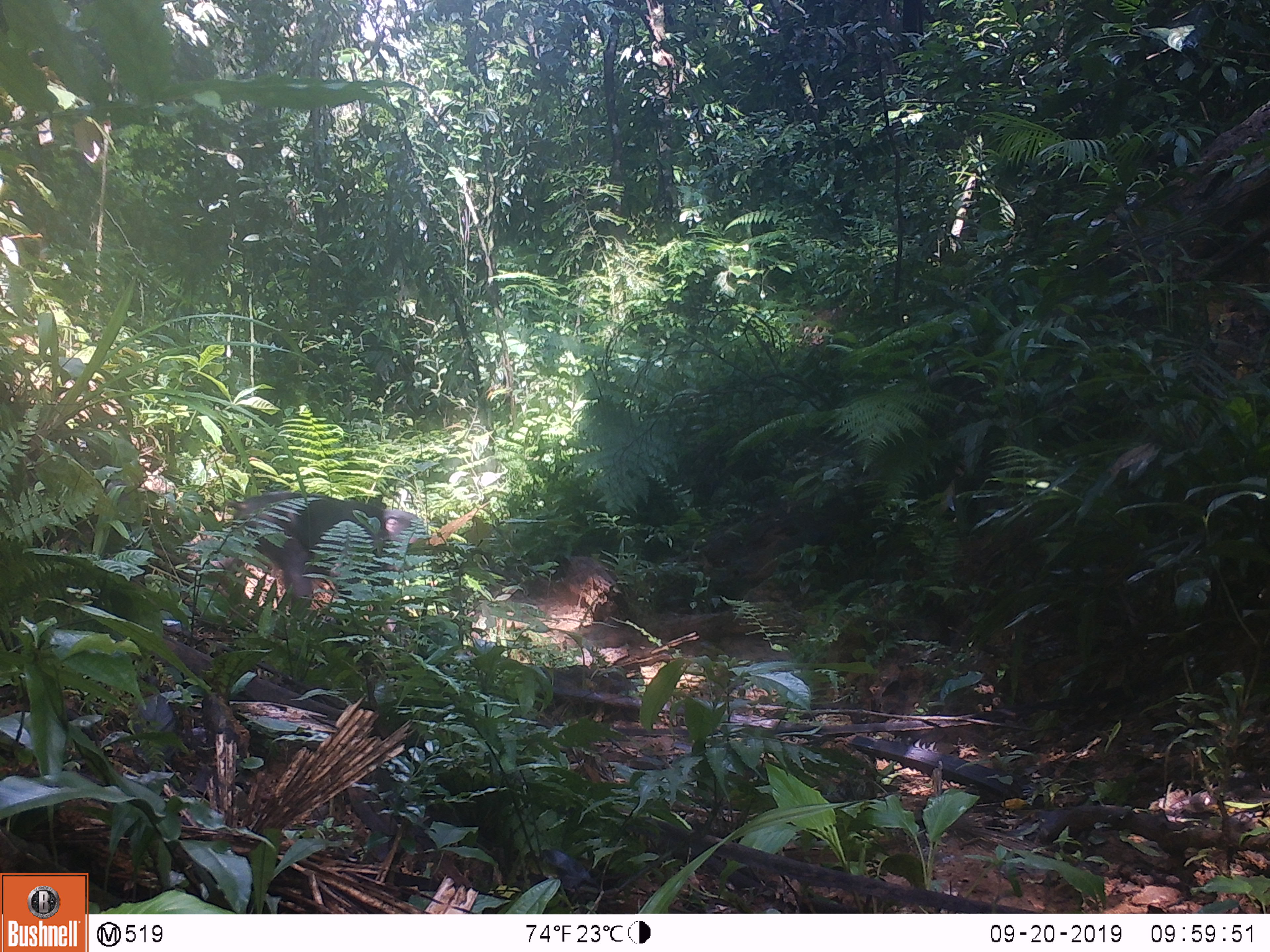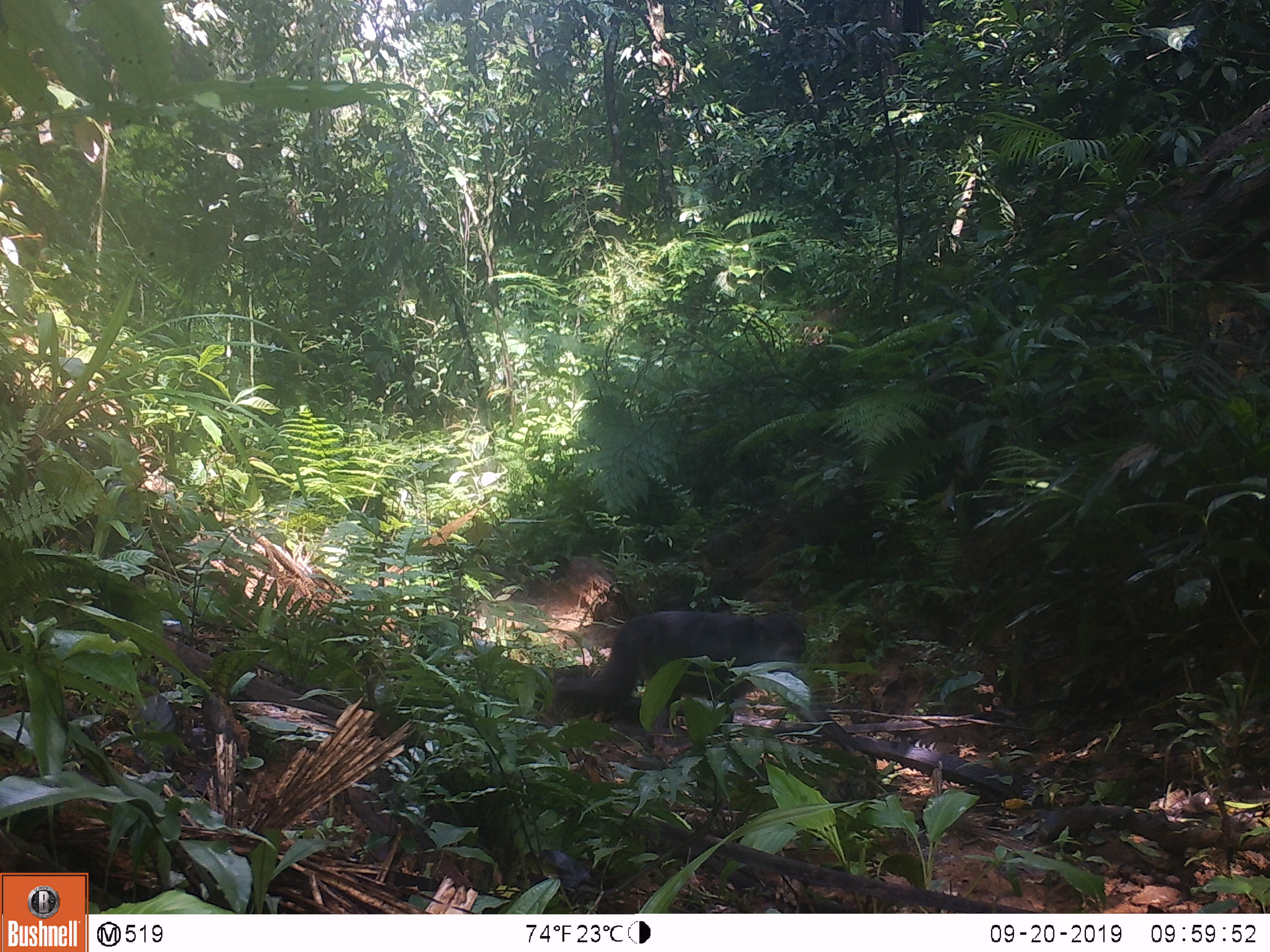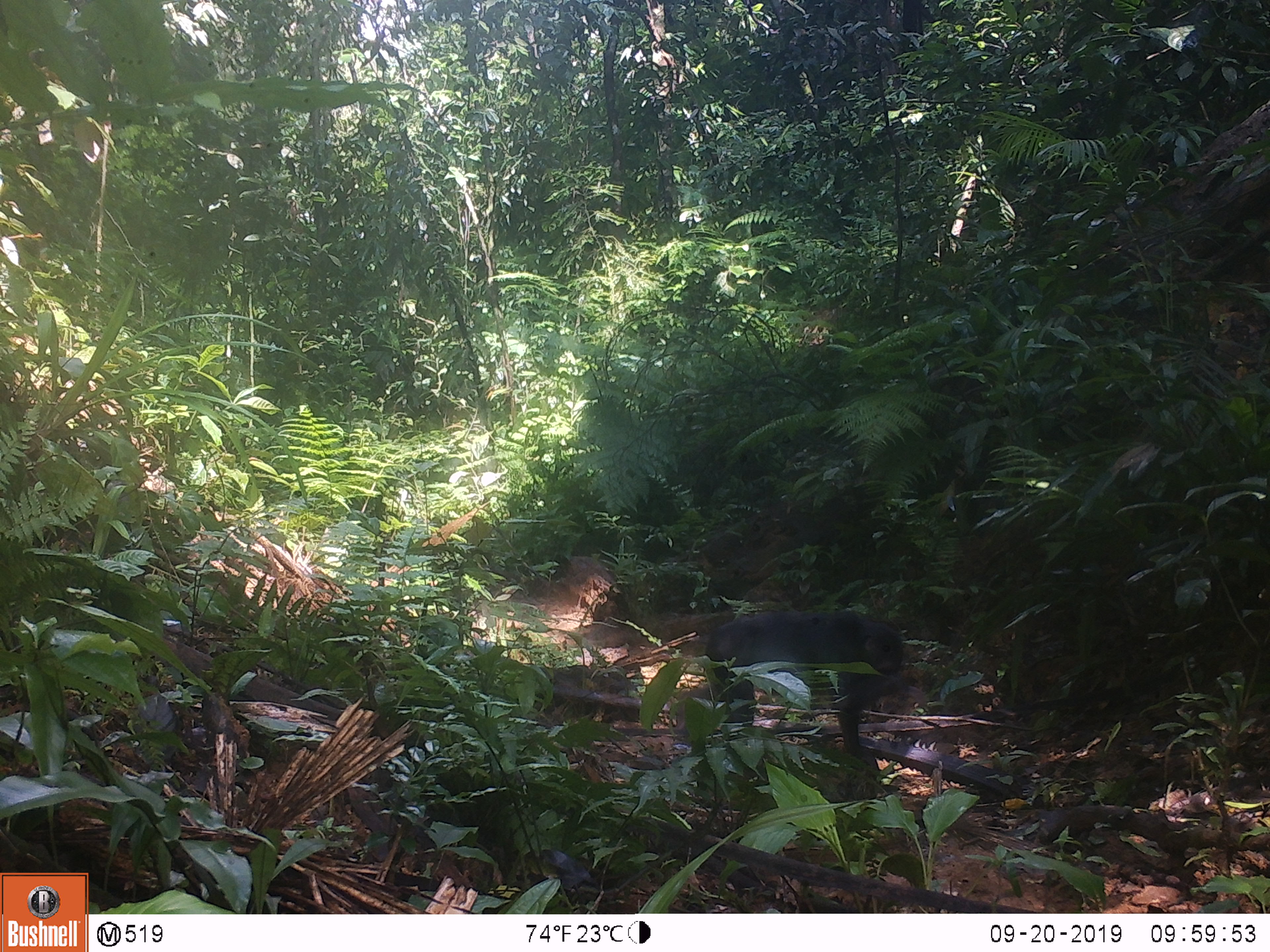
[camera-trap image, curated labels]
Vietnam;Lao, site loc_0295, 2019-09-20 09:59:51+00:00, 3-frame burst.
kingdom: Animalia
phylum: Chordata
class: Mammalia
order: Primates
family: Cercopithecidae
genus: Macaca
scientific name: Macaca arctoides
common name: stump-tailed macaque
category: stump tailed macaque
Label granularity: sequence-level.